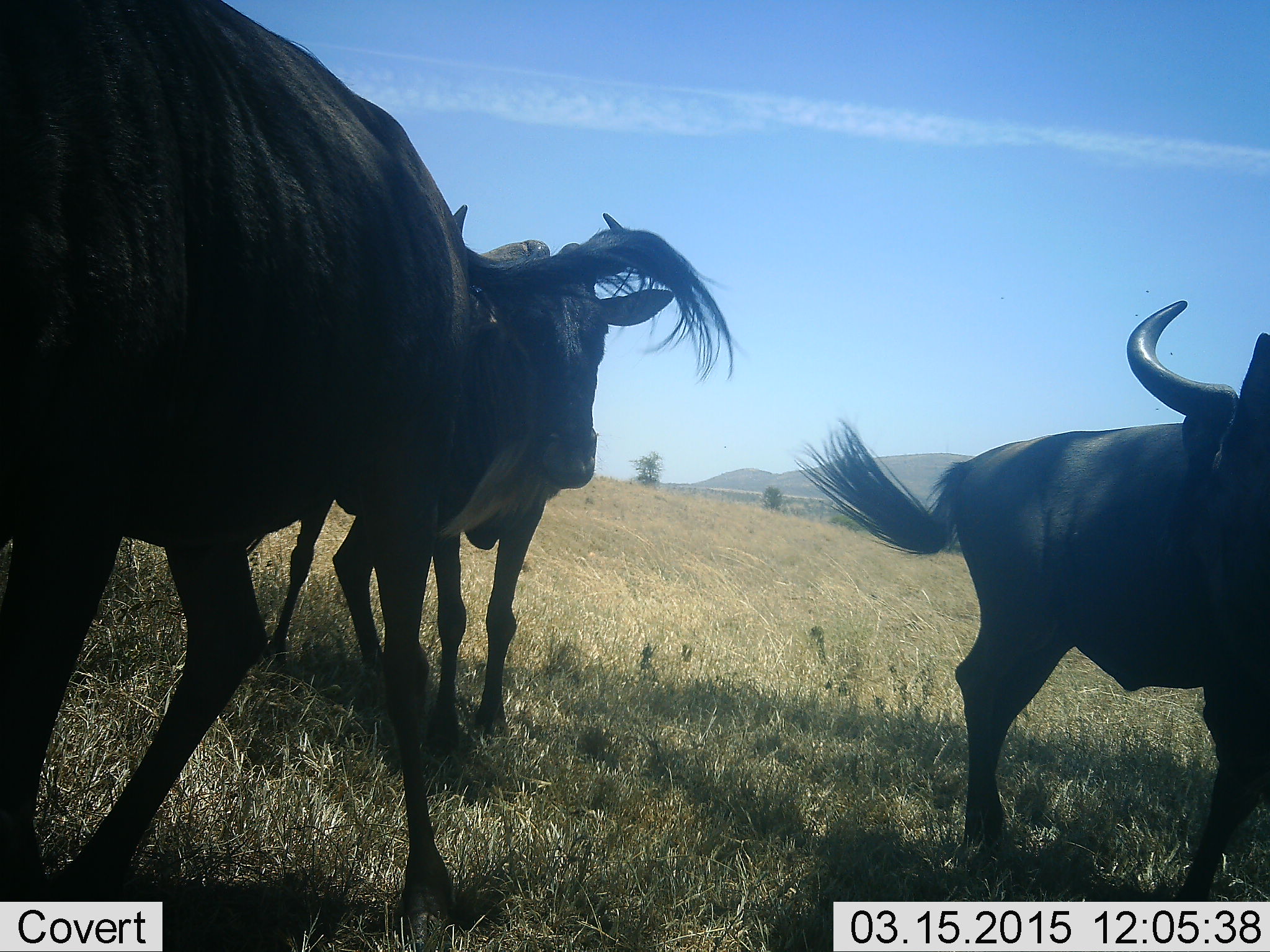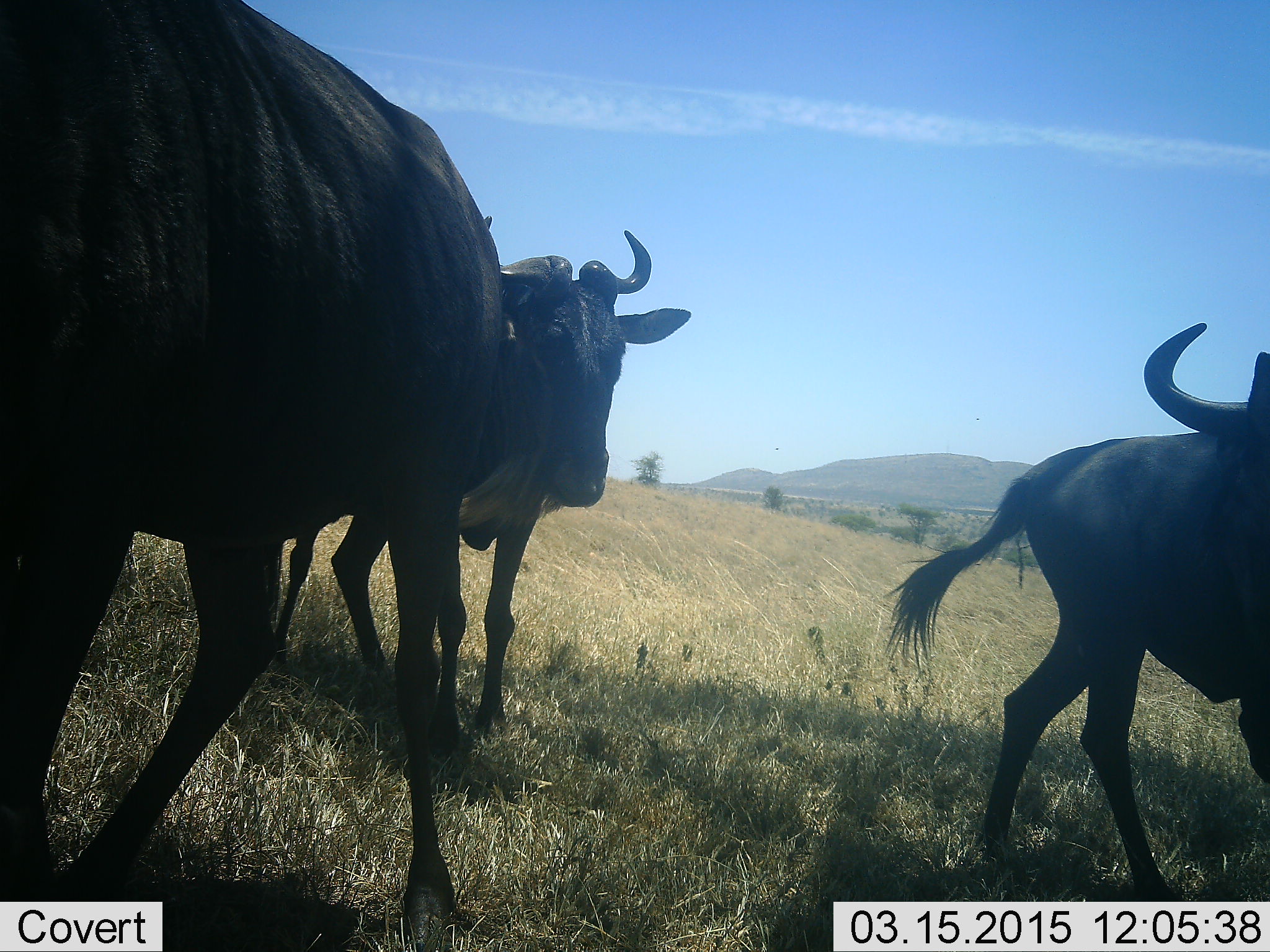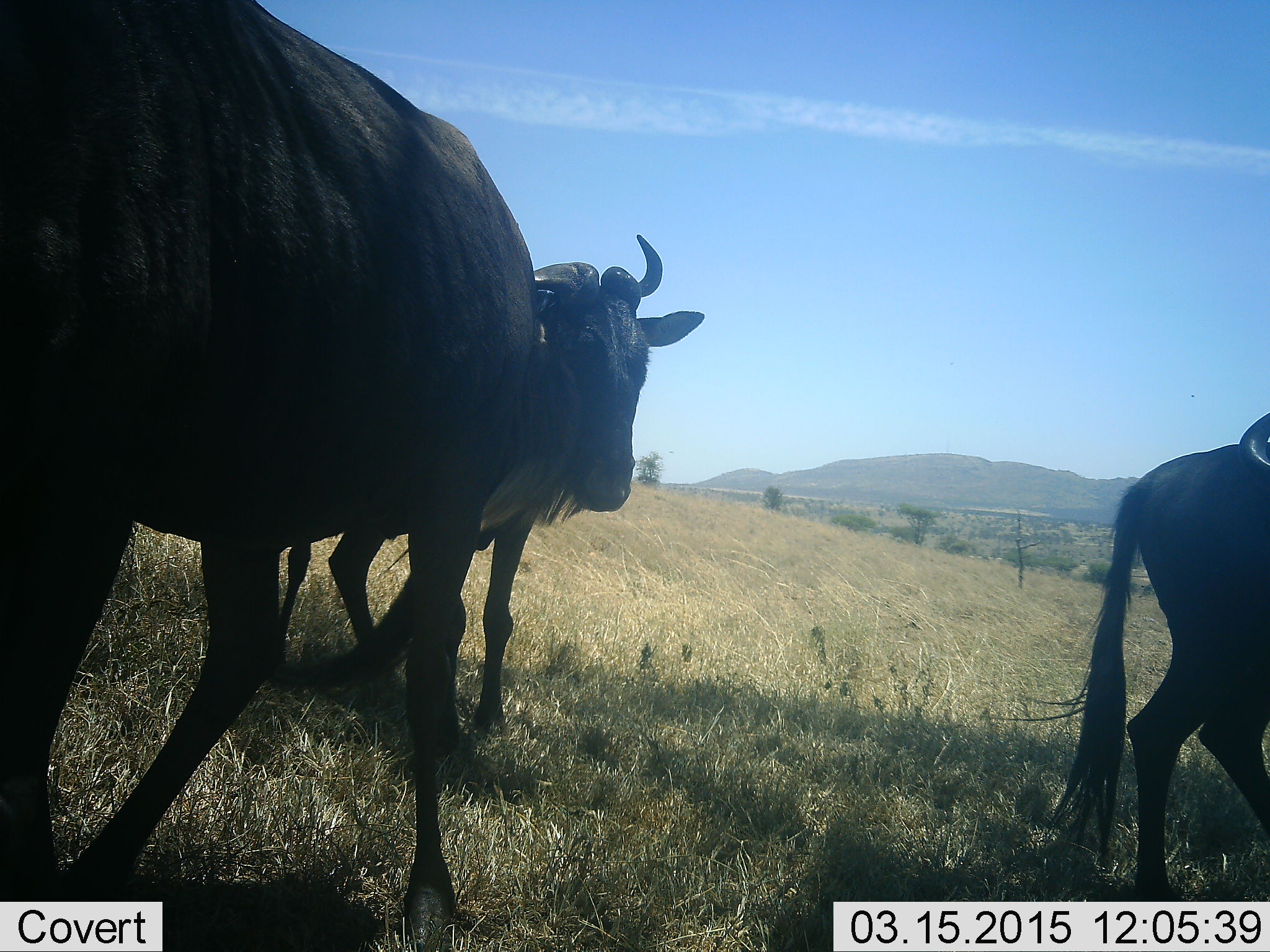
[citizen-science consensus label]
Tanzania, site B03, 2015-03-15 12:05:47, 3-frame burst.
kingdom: Animalia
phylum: Chordata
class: Mammalia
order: Artiodactyla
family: Bovidae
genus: Connochaetes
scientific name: Connochaetes taurinus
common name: blue wildebeest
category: wildebeest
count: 3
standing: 60%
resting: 0%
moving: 40%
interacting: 20%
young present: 0%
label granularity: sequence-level